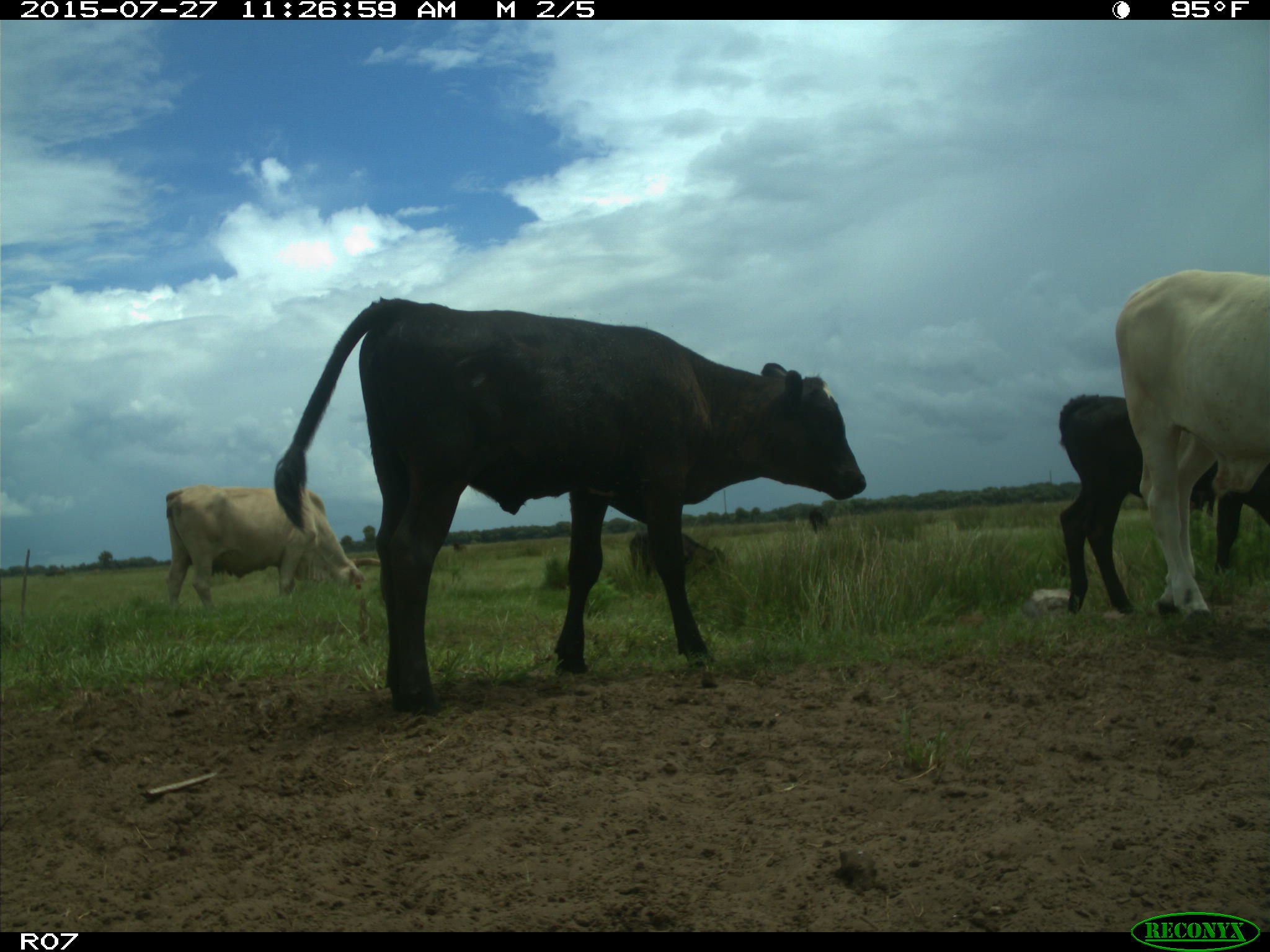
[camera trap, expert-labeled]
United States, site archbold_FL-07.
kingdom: Animalia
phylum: Chordata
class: Mammalia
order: Artiodactyla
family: Bovidae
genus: Bos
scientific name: Bos taurus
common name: domestic cow